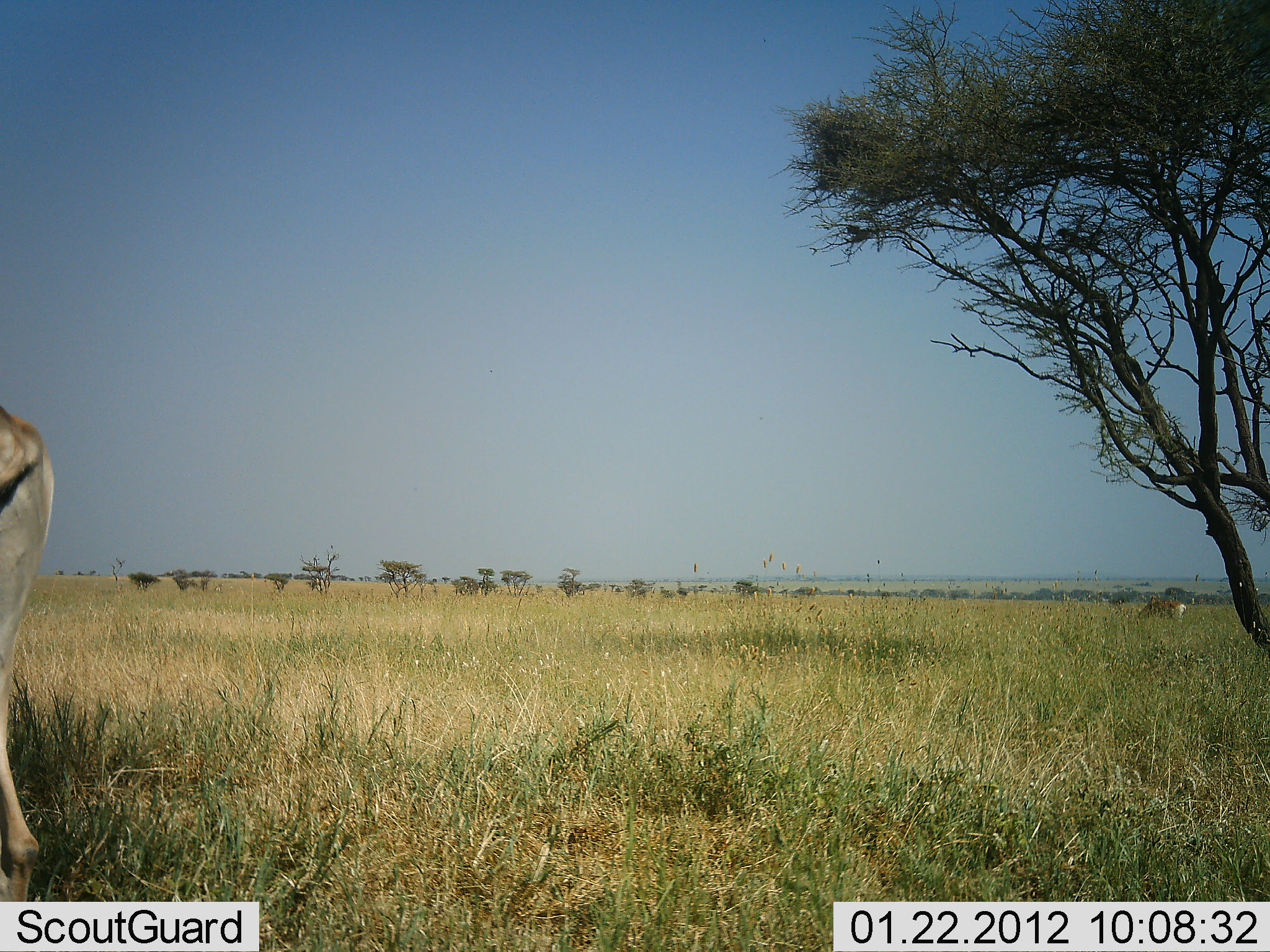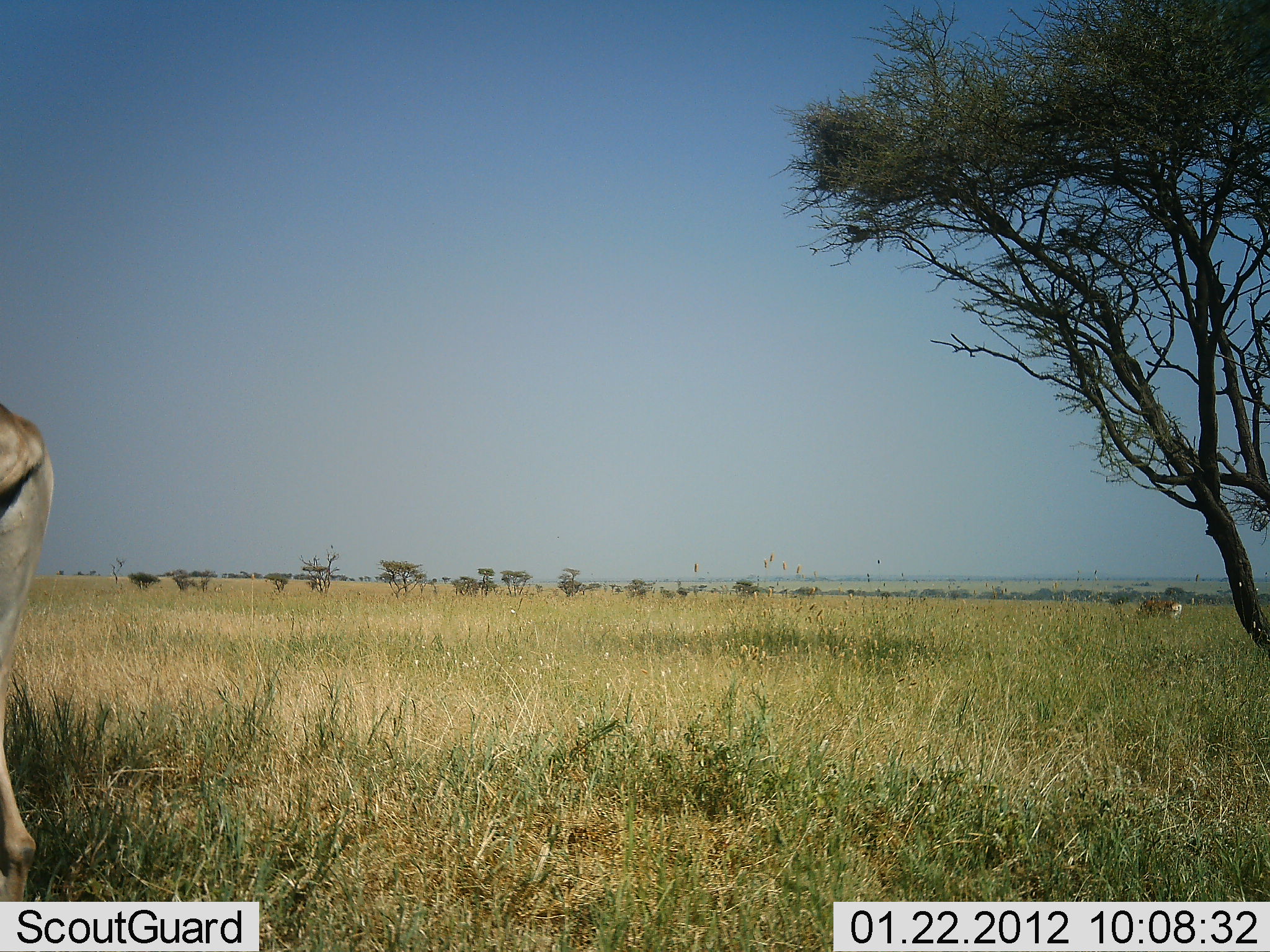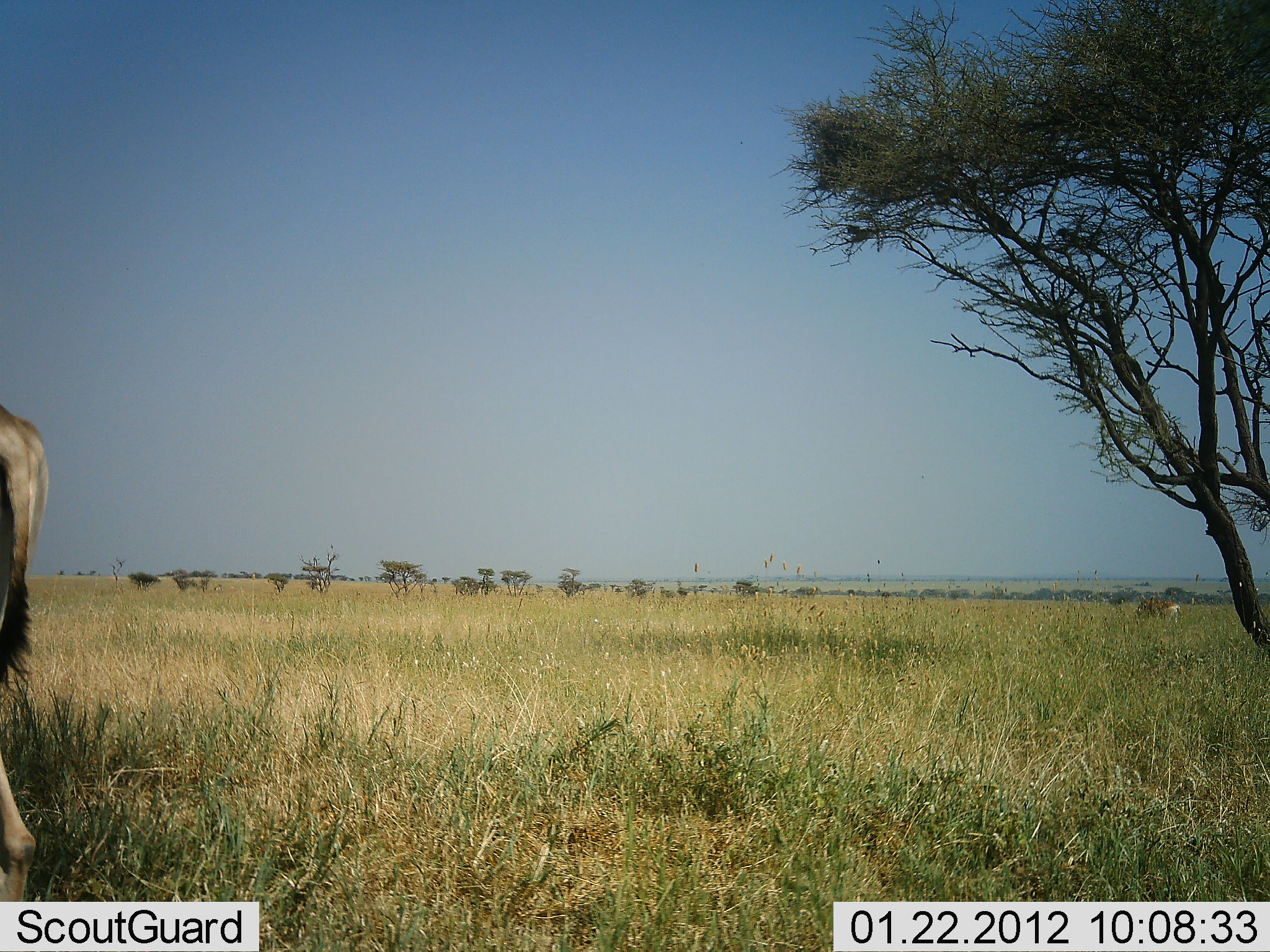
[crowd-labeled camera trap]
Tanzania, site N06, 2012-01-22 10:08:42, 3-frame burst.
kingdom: Animalia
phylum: Chordata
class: Mammalia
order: Artiodactyla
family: Bovidae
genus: Alcelaphus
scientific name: Alcelaphus buselaphus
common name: hartebeest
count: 2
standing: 89%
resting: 0%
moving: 11%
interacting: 0%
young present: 0%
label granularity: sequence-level